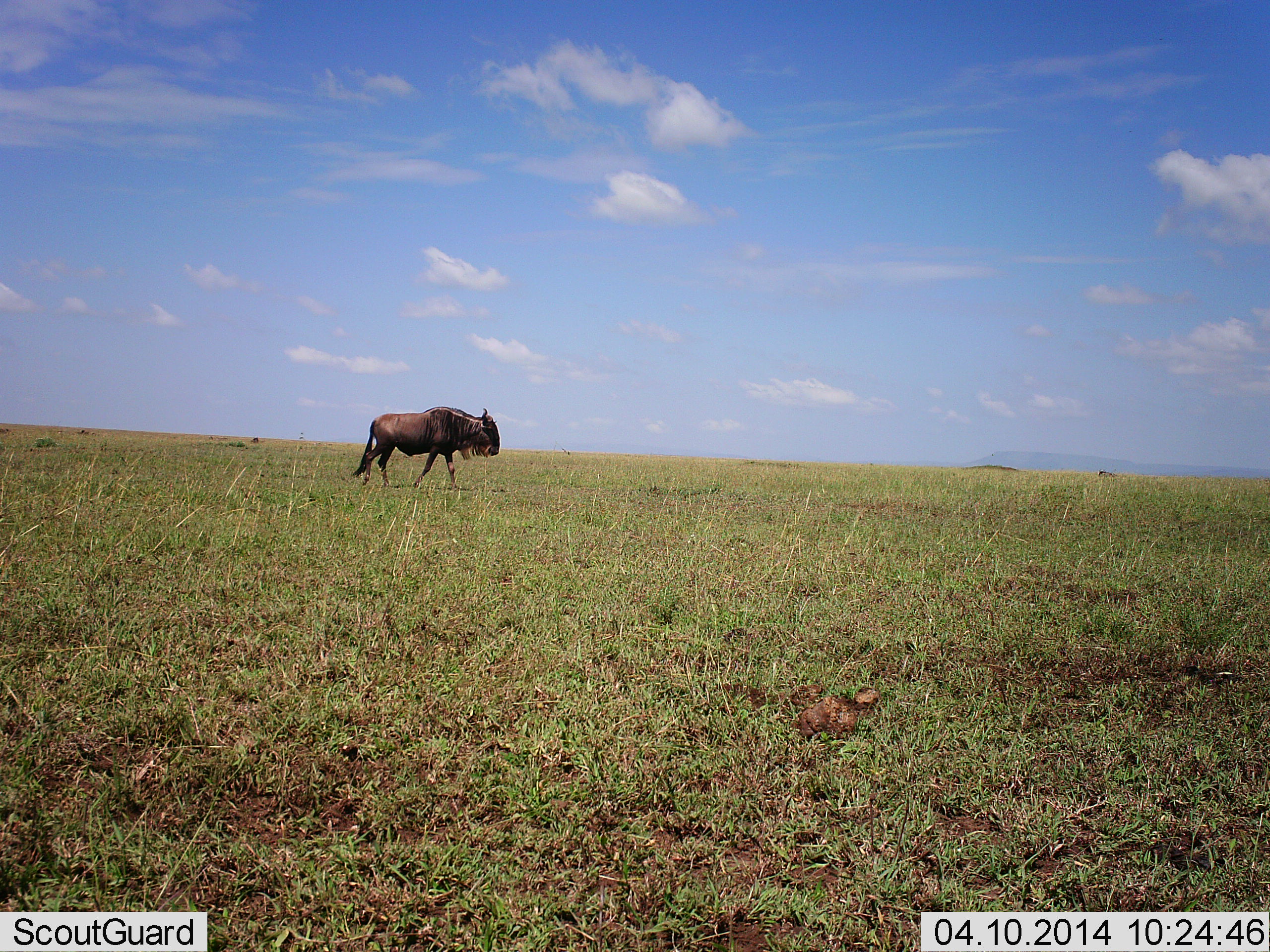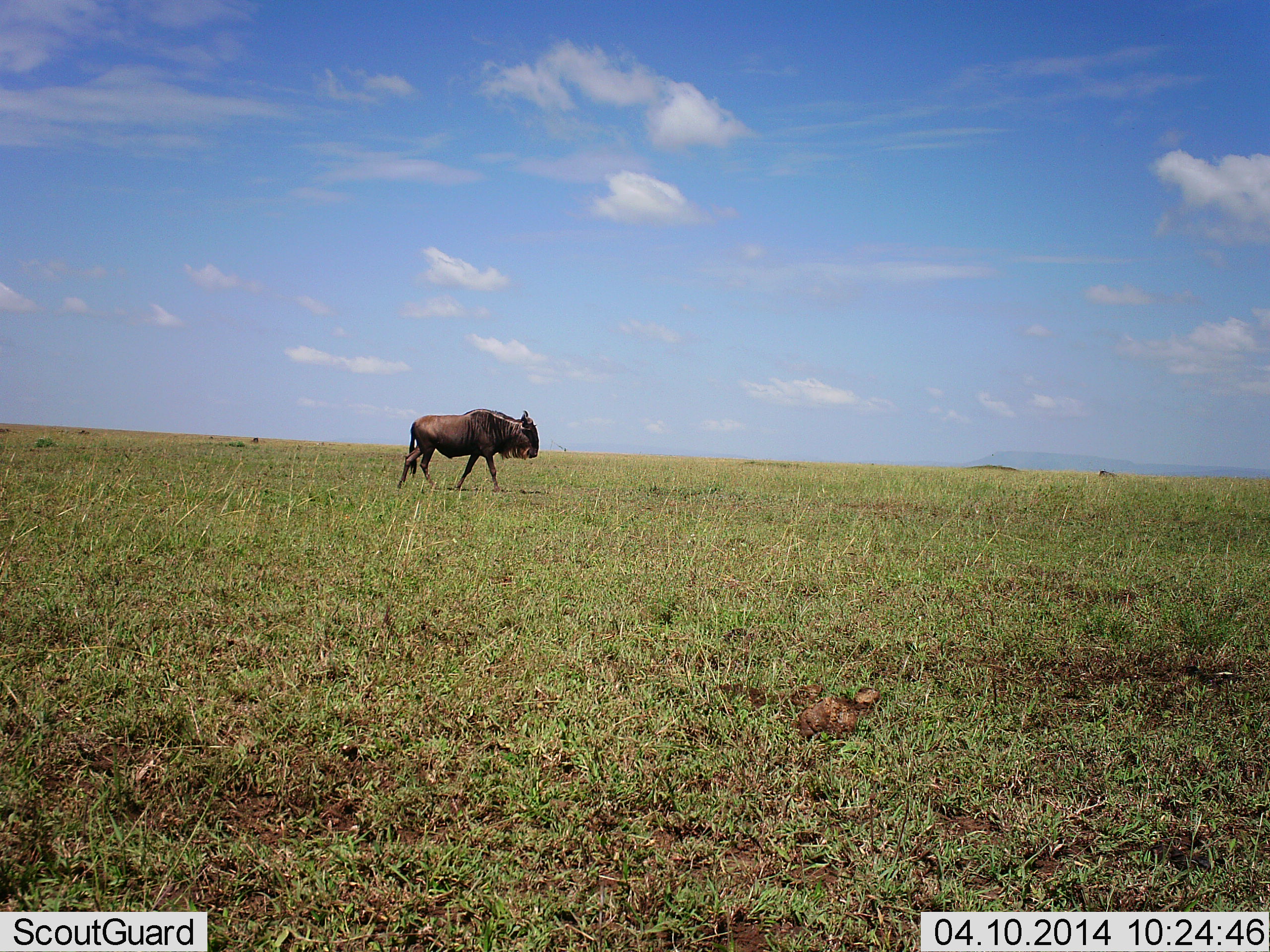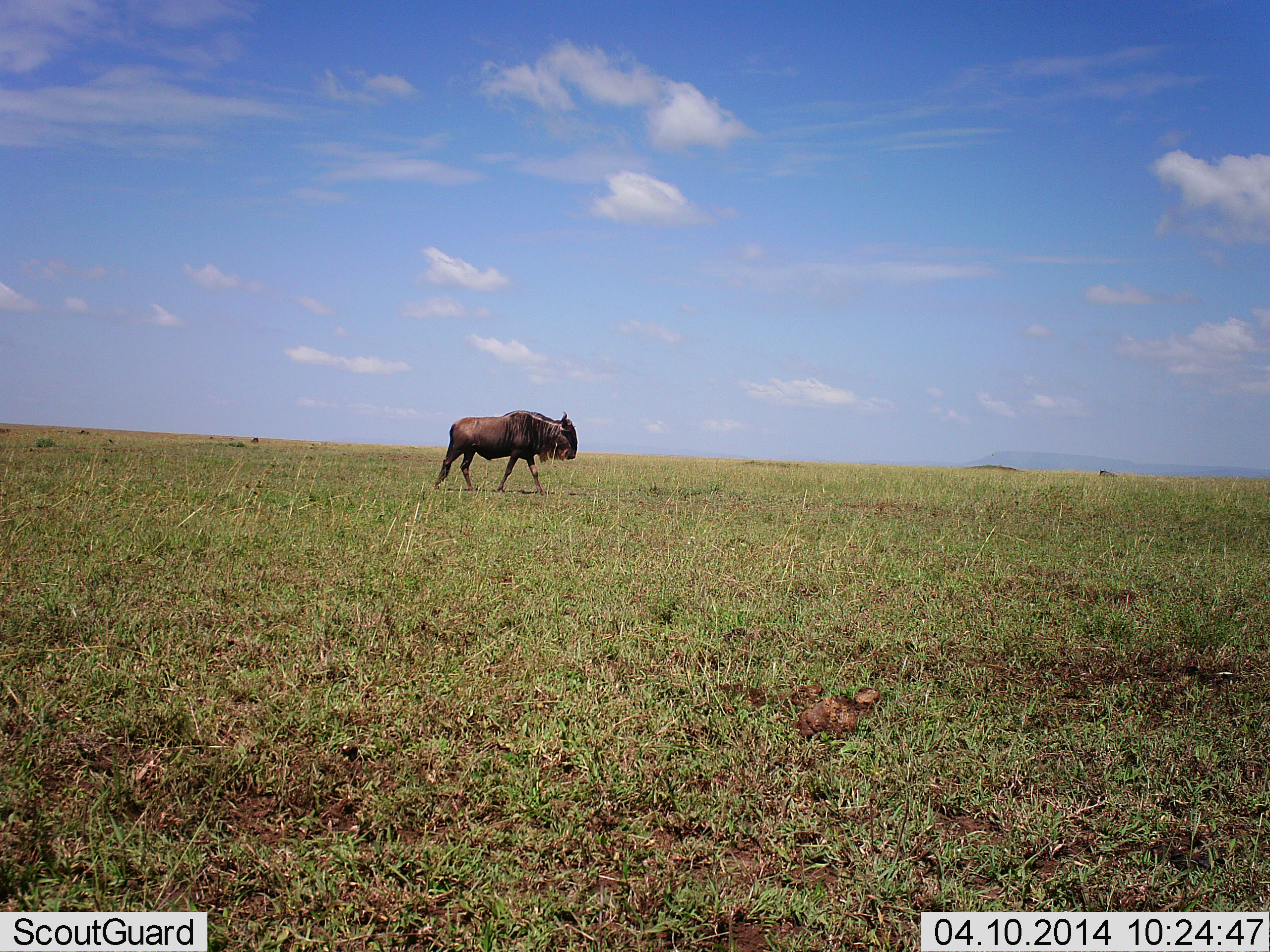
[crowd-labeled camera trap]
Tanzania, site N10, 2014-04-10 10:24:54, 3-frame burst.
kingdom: Animalia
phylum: Chordata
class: Mammalia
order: Artiodactyla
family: Bovidae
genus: Connochaetes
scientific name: Connochaetes taurinus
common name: blue wildebeest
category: wildebeest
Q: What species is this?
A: Wildebeest (blue wildebeest) (Connochaetes taurinus).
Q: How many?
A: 1.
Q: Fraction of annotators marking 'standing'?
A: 0%.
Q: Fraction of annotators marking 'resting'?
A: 0%.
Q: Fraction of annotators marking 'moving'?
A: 100%.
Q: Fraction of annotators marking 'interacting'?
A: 0%.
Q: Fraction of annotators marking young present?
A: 0%.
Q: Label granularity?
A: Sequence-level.